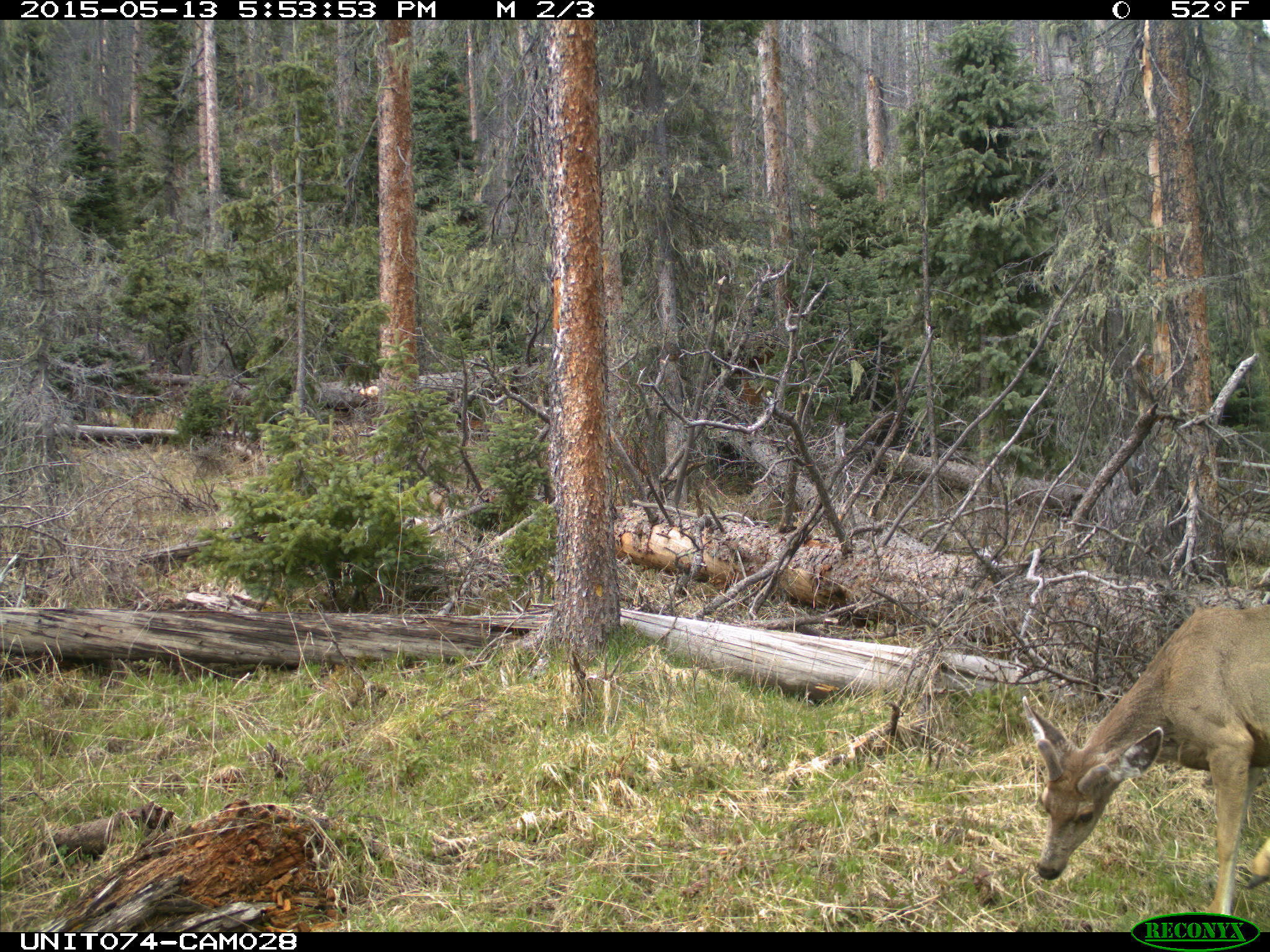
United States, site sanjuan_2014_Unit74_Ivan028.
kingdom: Animalia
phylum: Chordata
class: Mammalia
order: Artiodactyla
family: Cervidae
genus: Odocoileus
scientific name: Odocoileus hemionus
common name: mule deer